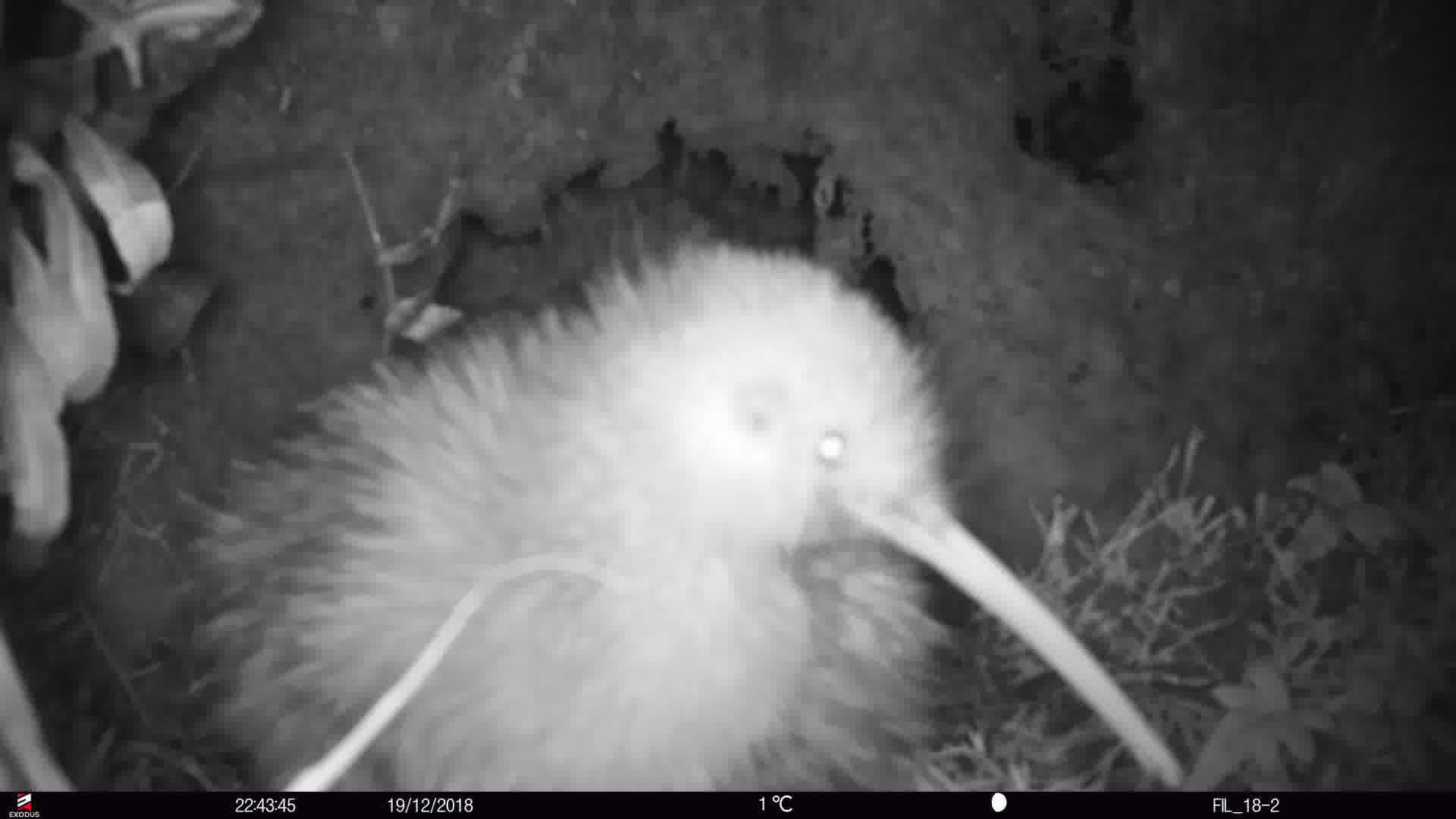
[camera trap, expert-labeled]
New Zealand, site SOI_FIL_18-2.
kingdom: Animalia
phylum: Chordata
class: Aves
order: Apterygiformes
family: Apterygidae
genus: Apteryx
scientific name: Apteryx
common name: kiwi